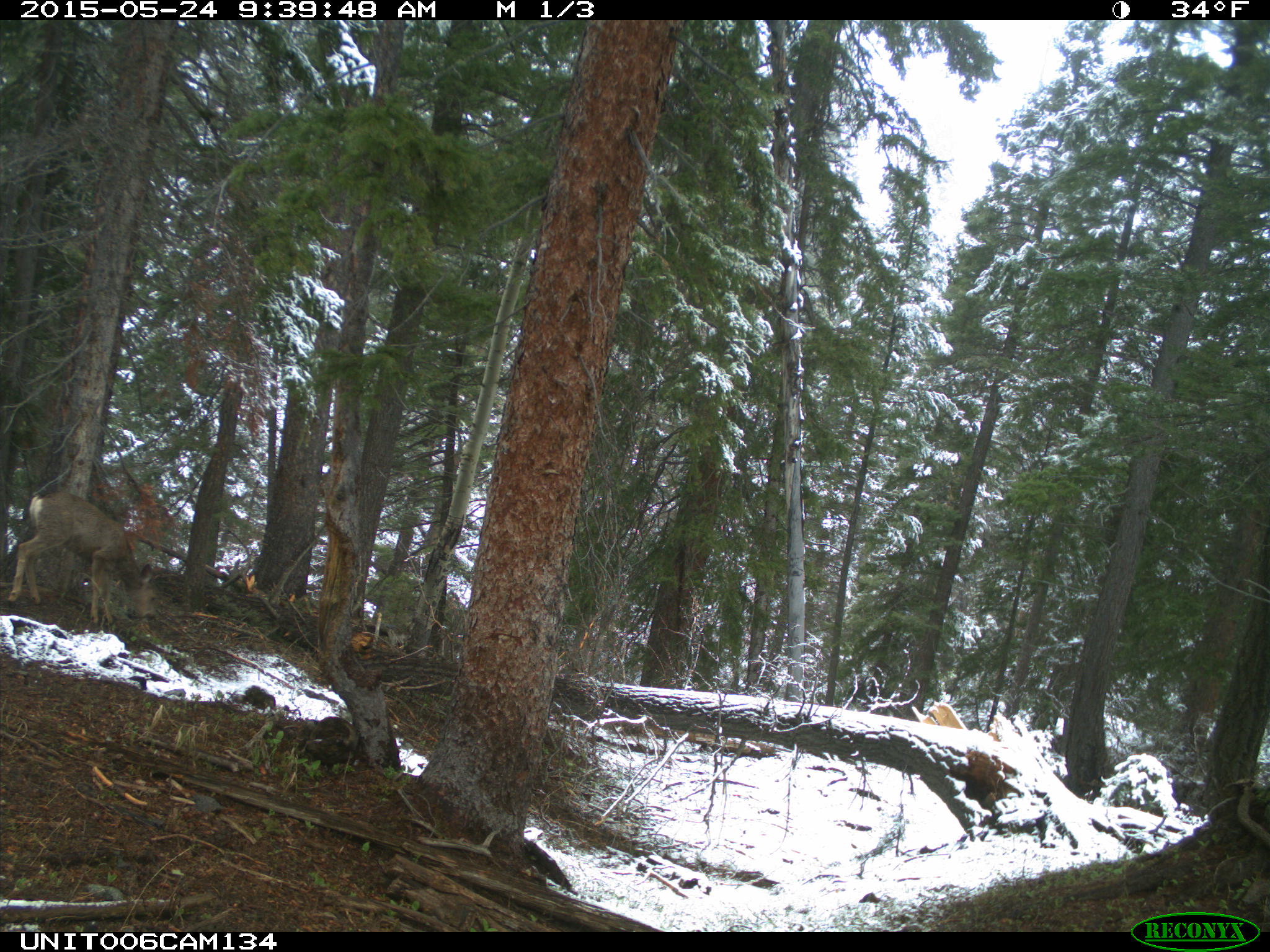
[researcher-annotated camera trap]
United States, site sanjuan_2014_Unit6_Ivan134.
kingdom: Animalia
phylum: Chordata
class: Mammalia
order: Artiodactyla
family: Cervidae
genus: Odocoileus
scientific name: Odocoileus hemionus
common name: mule deer